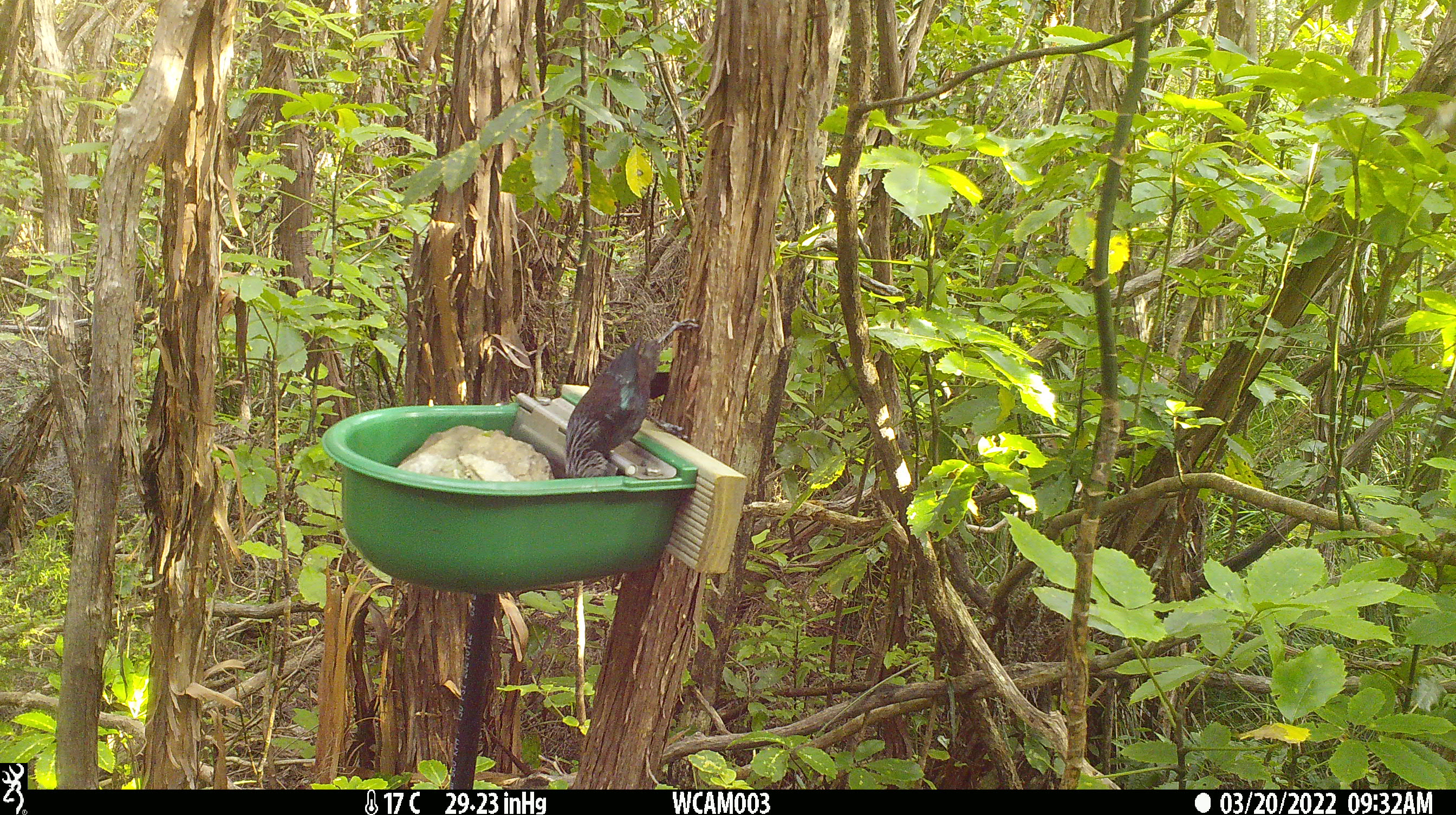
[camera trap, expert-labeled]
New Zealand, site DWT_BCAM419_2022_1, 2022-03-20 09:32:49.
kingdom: Animalia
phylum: Chordata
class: Aves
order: Passeriformes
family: Meliphagidae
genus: Prosthemadera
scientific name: Prosthemadera novaeseelandiae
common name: tui